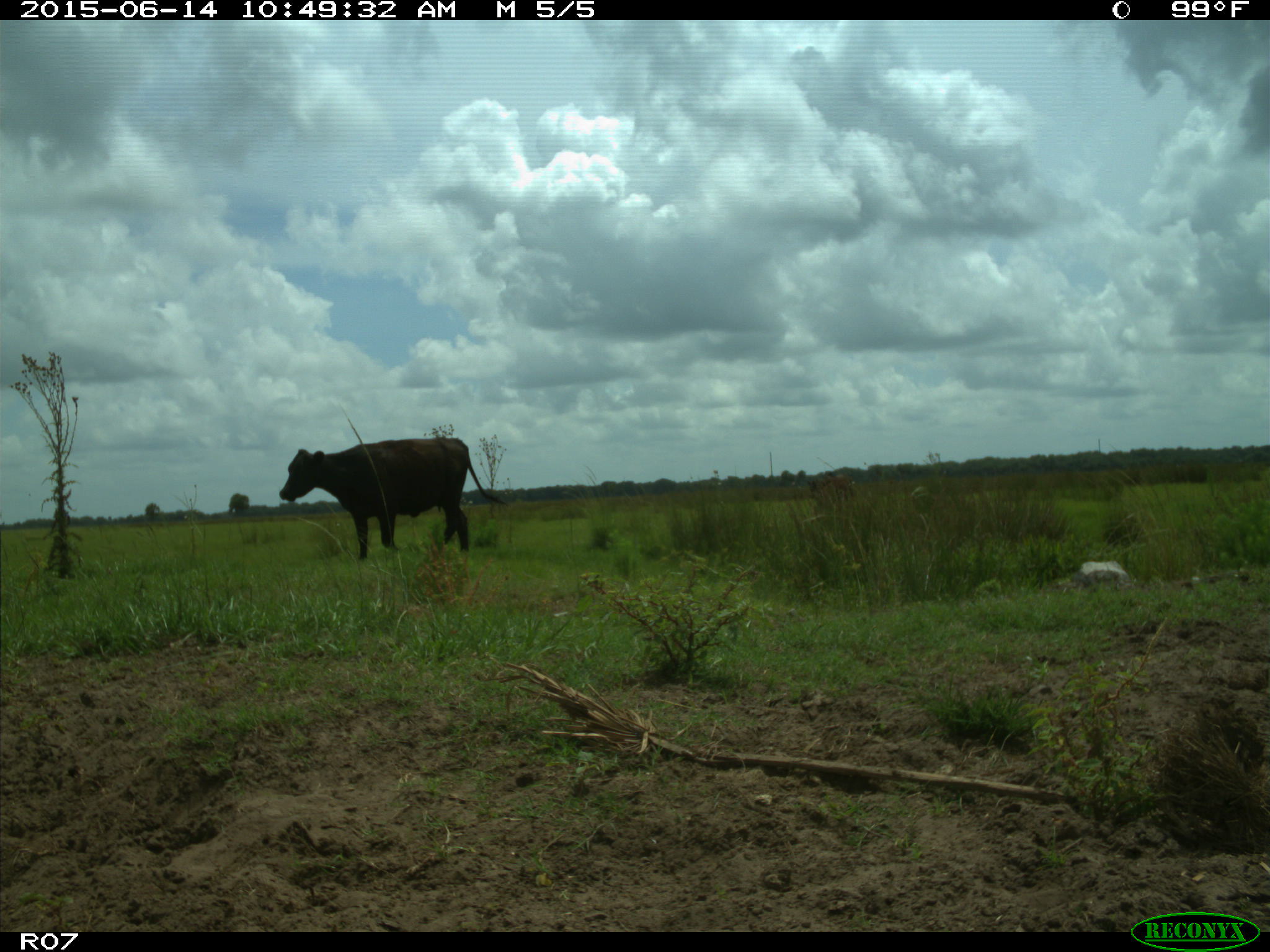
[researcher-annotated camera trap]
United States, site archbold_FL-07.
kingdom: Animalia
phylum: Chordata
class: Mammalia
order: Artiodactyla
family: Bovidae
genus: Bos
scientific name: Bos taurus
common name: domestic cow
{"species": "Bos taurus (domestic cow)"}